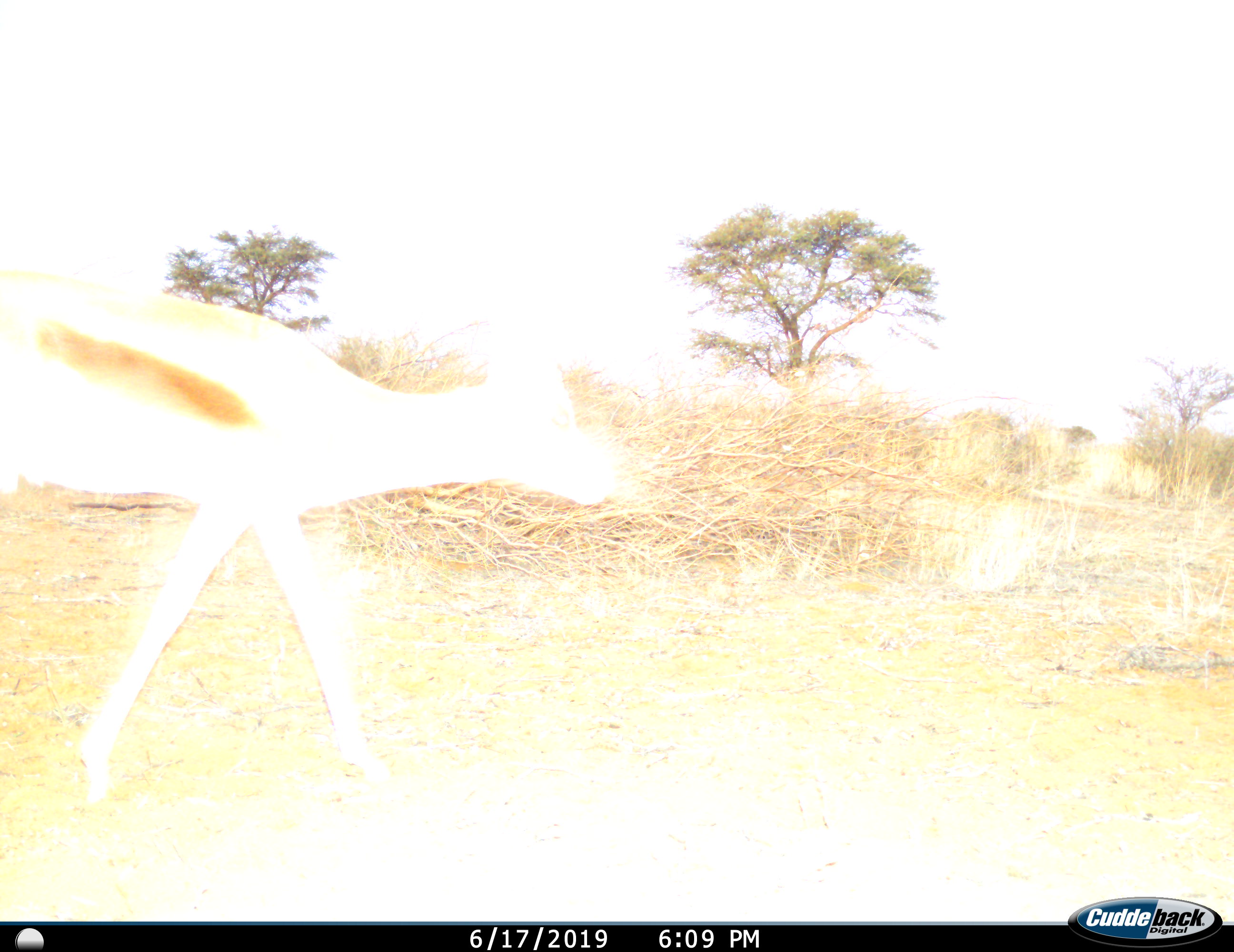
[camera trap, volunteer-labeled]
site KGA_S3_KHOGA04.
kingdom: Animalia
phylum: Chordata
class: Mammalia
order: Artiodactyla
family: Bovidae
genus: Antidorcas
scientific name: Antidorcas marsupialis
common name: springbok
Springbok (Antidorcas marsupialis), count 1. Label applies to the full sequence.